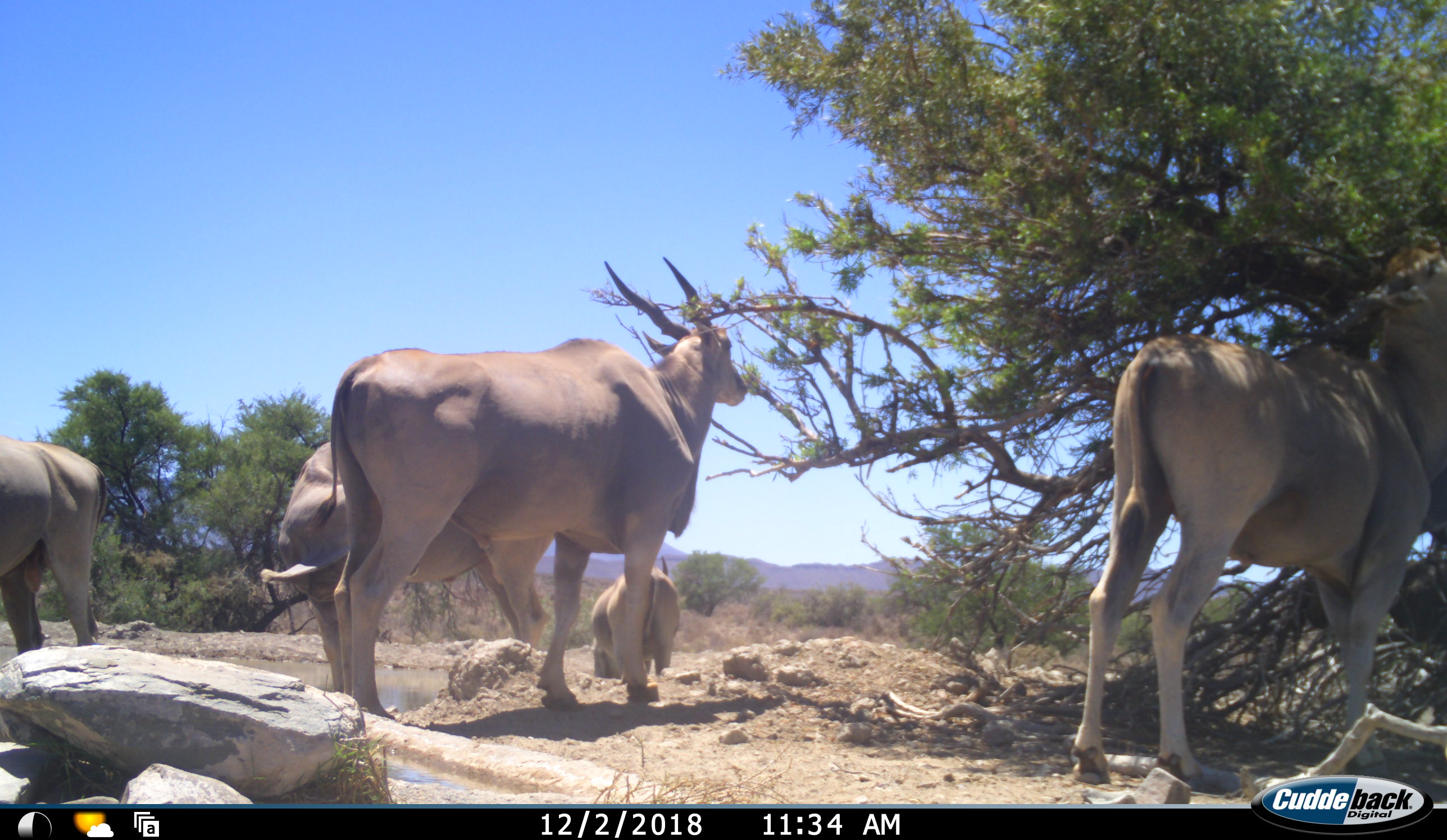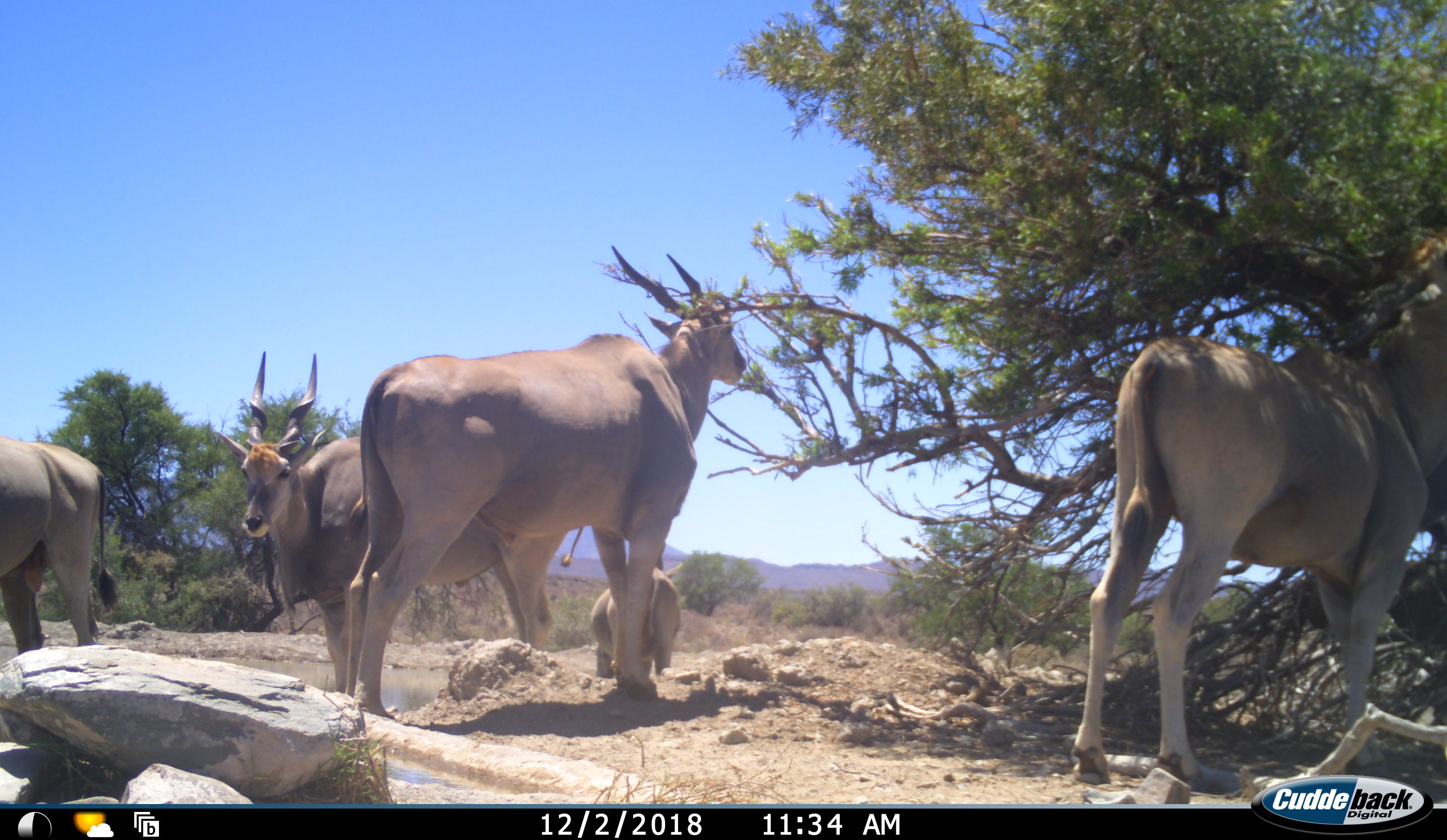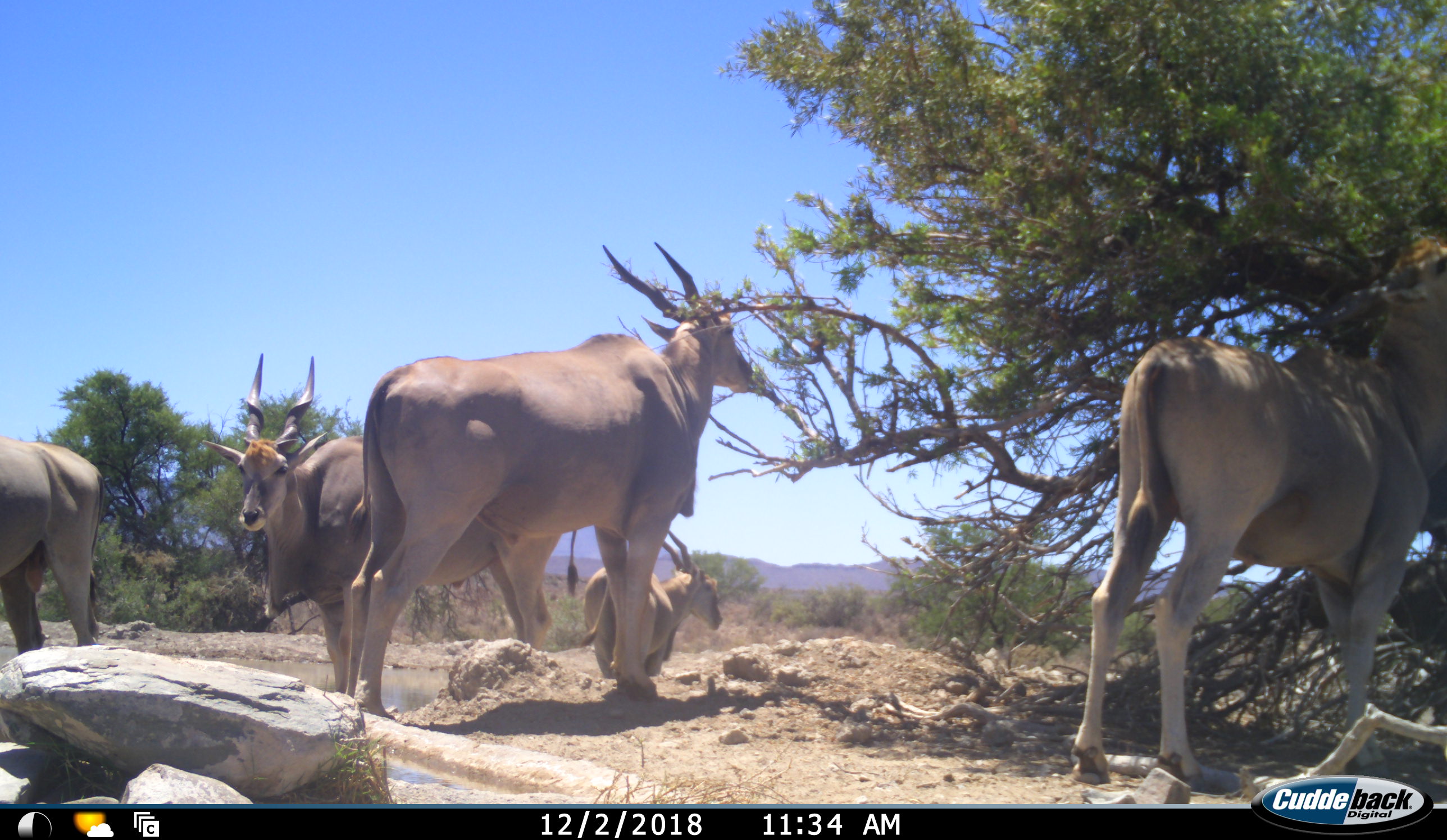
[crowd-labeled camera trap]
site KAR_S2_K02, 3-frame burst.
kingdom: Animalia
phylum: Chordata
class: Mammalia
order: Artiodactyla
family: Bovidae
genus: Tragelaphus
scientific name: Tragelaphus oryx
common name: eland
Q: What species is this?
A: Eland (Tragelaphus oryx).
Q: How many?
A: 5.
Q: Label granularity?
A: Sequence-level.